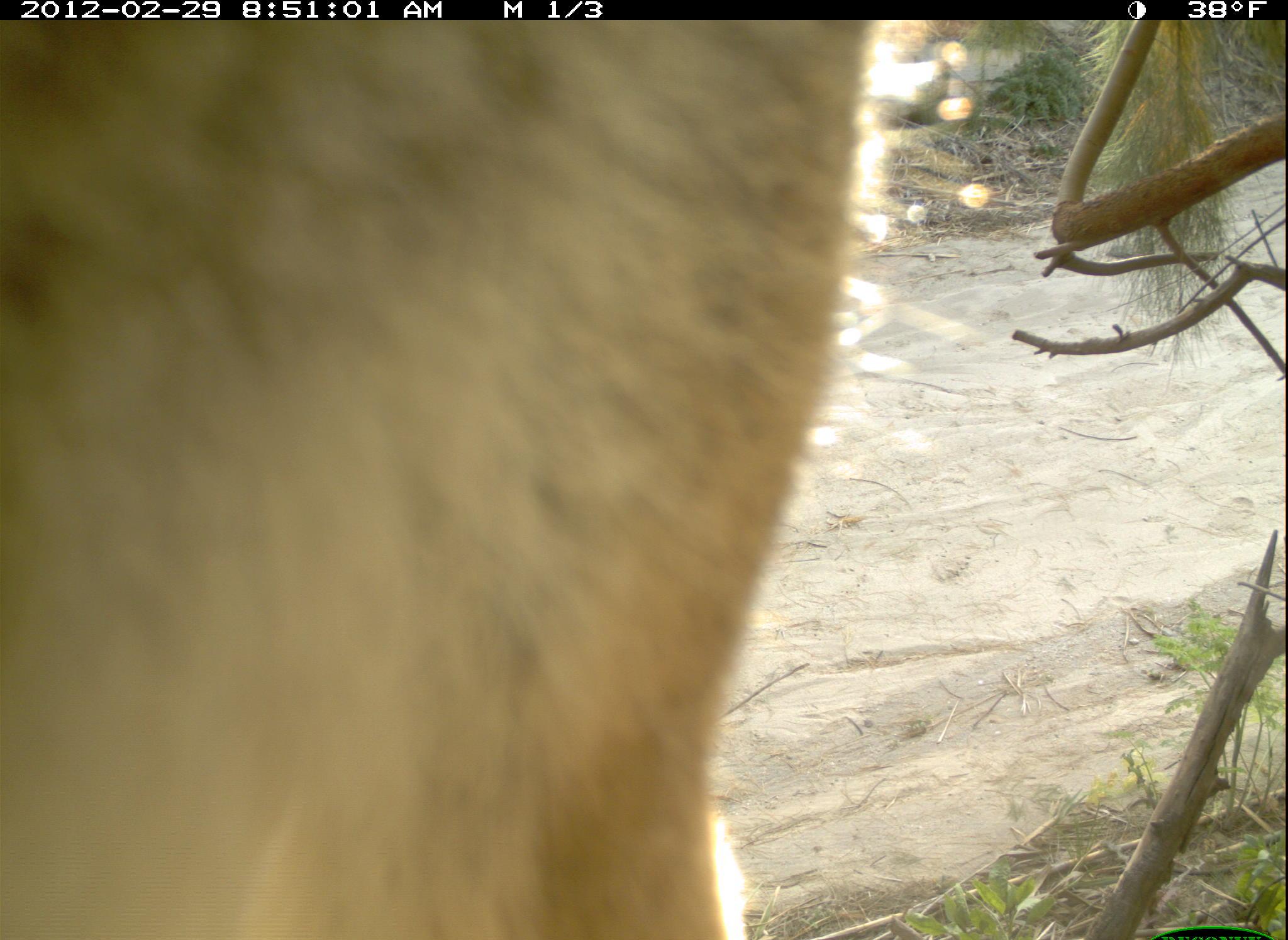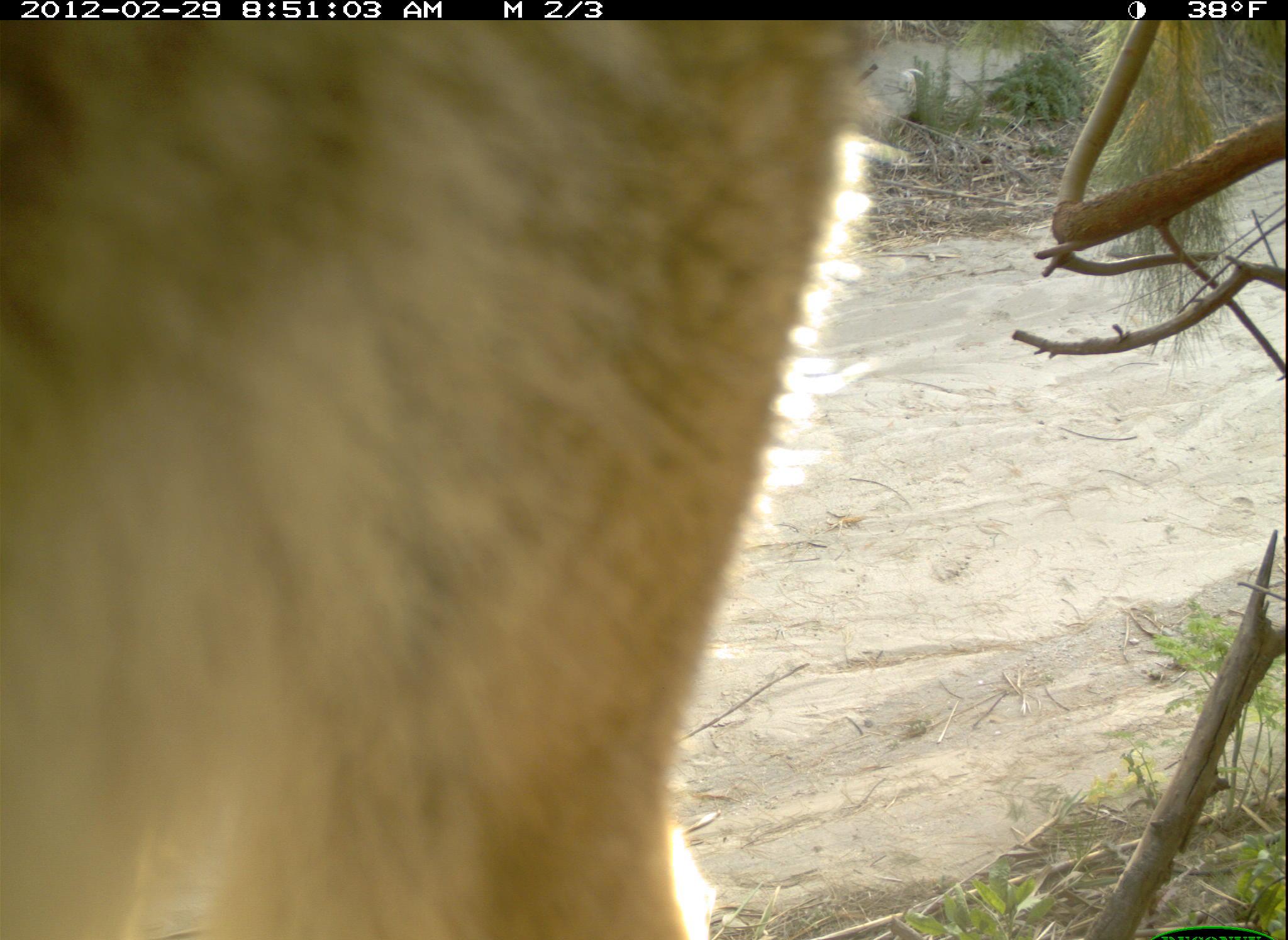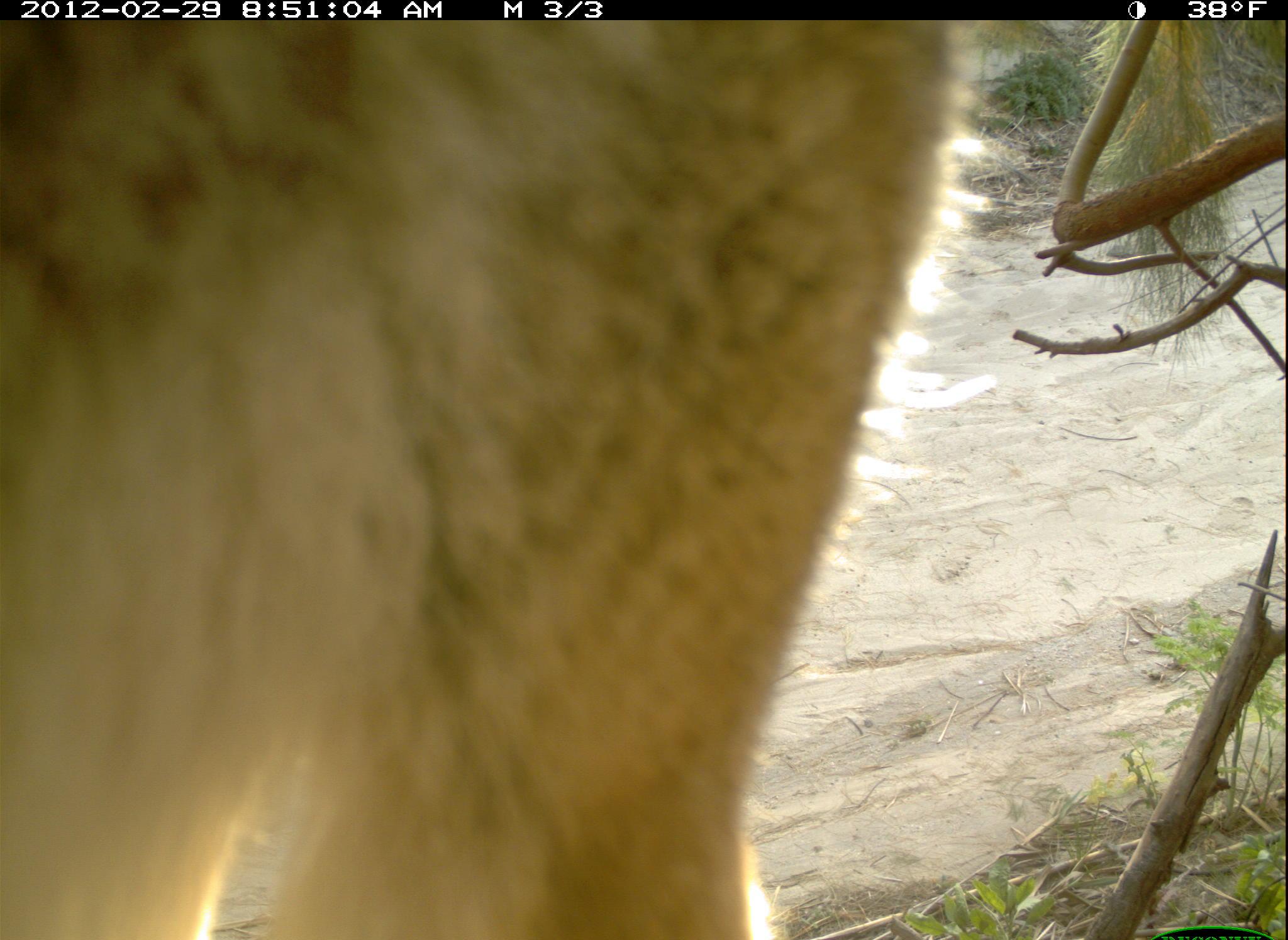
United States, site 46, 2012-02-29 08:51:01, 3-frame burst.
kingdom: Animalia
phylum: Chordata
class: Mammalia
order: Carnivora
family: Canidae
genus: Canis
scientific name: Canis latrans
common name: coyote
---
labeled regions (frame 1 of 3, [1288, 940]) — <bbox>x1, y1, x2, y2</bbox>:
coyote: <bbox>0, 18, 966, 940</bbox>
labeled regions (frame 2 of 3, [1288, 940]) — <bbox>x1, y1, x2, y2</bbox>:
coyote: <bbox>2, 13, 916, 931</bbox>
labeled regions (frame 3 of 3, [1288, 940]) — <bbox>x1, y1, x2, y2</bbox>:
coyote: <bbox>2, 21, 977, 937</bbox>